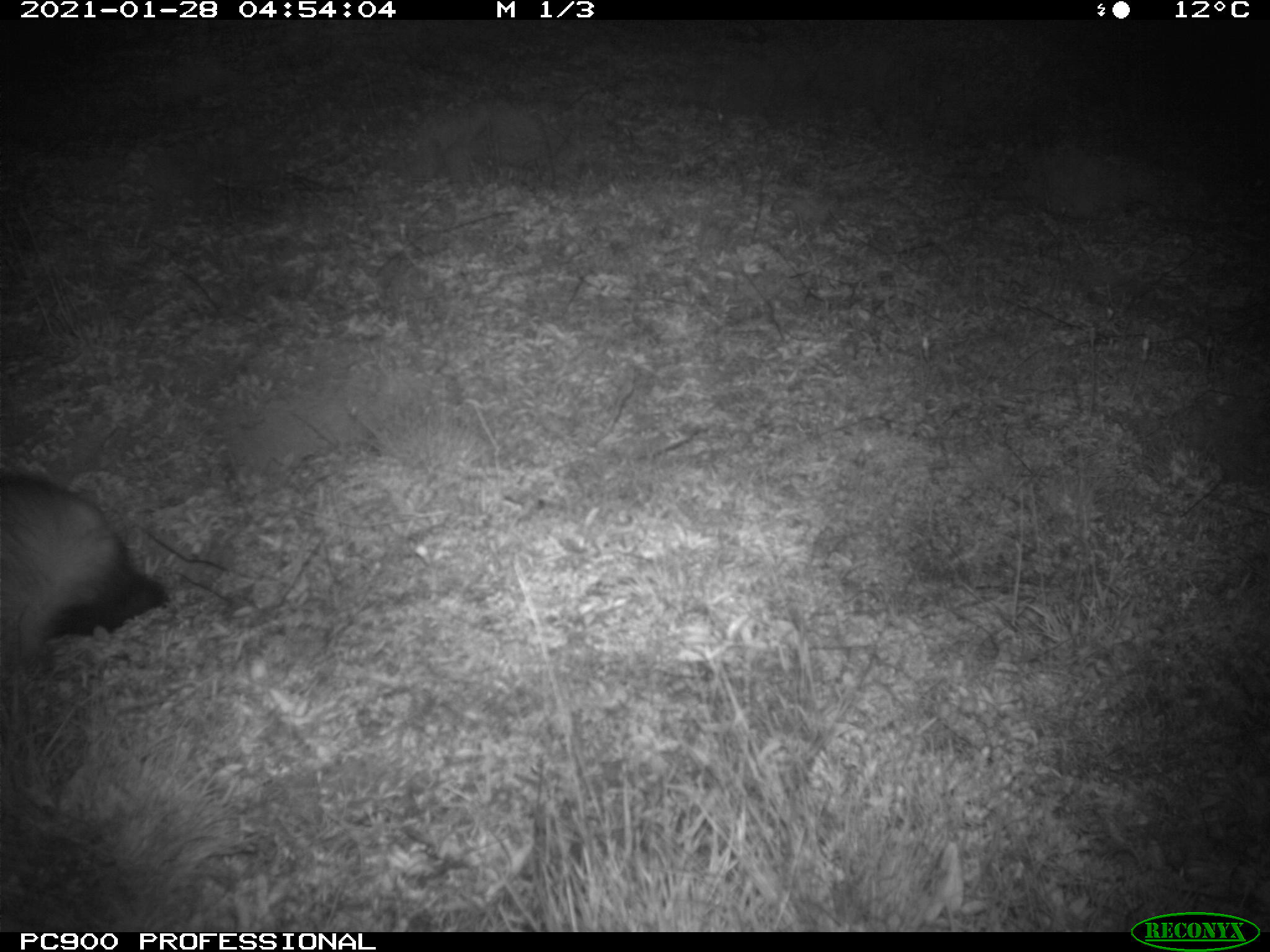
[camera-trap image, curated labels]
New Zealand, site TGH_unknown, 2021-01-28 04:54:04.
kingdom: Animalia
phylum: Chordata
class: Mammalia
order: Carnivora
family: Mustelidae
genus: Mustela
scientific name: Mustela furo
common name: ferret